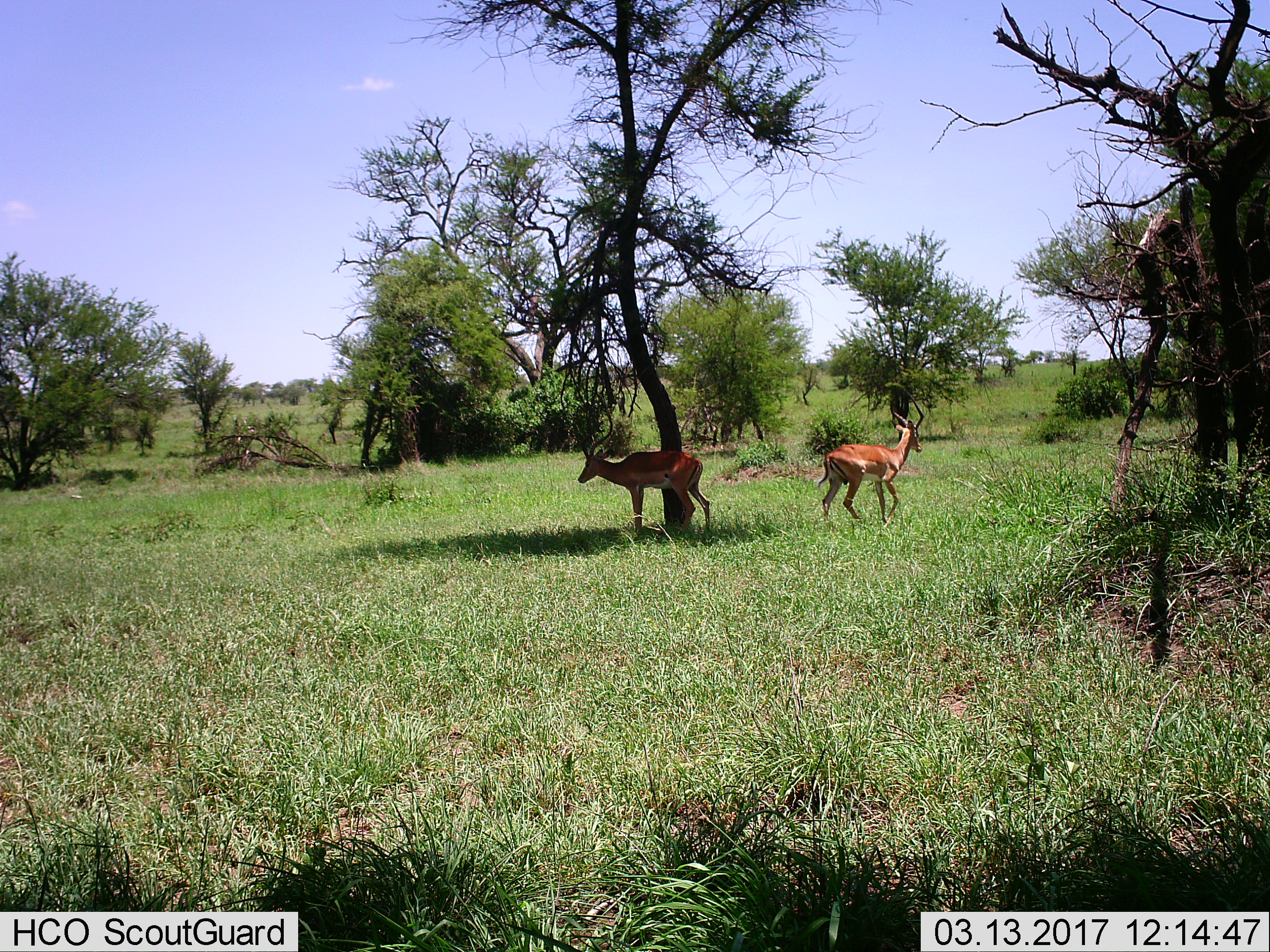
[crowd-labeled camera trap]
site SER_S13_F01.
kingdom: Animalia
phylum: Chordata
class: Mammalia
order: Artiodactyla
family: Bovidae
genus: Aepyceros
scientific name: Aepyceros melampus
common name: impala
Impala (Aepyceros melampus), count 2. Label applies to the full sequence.